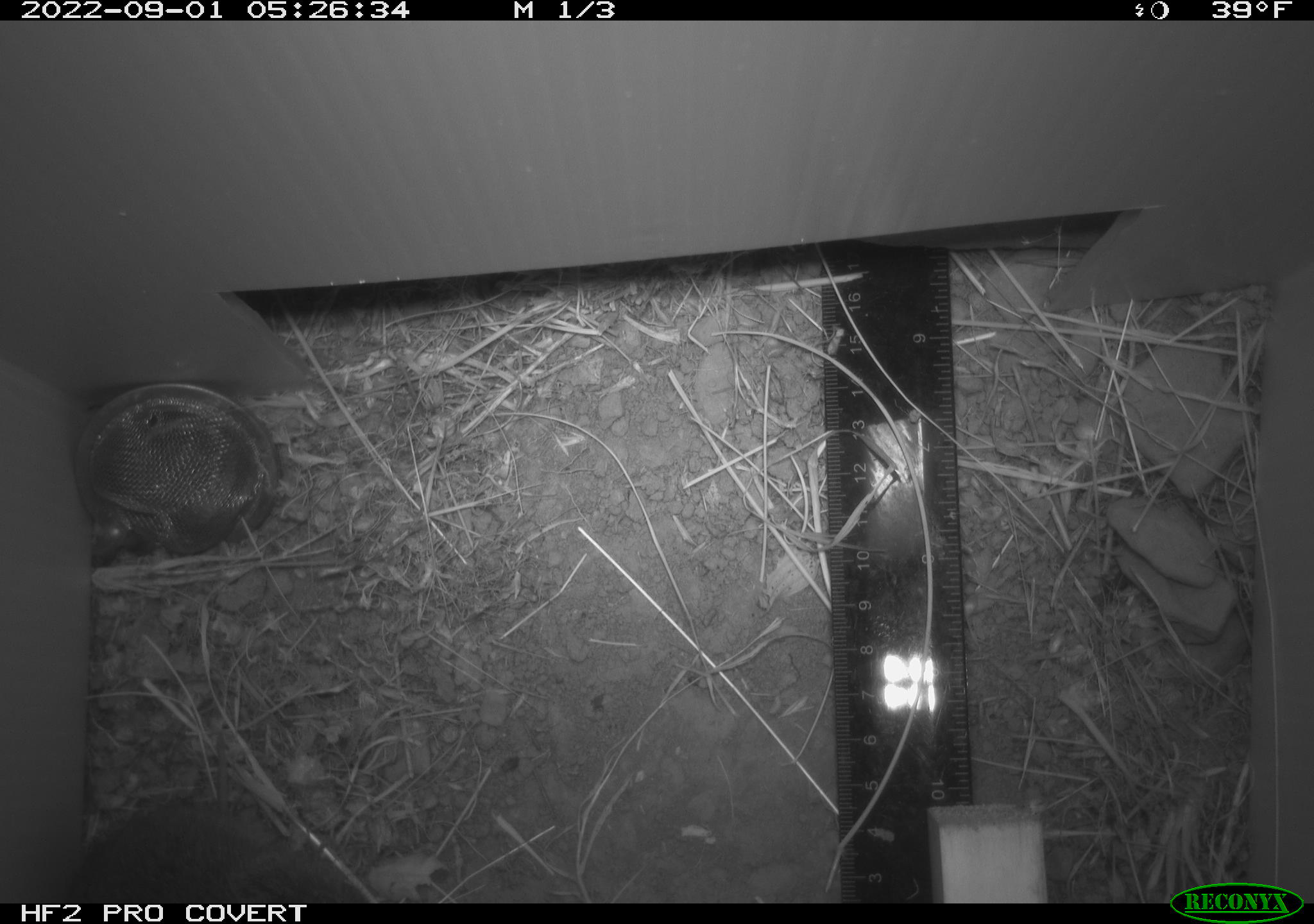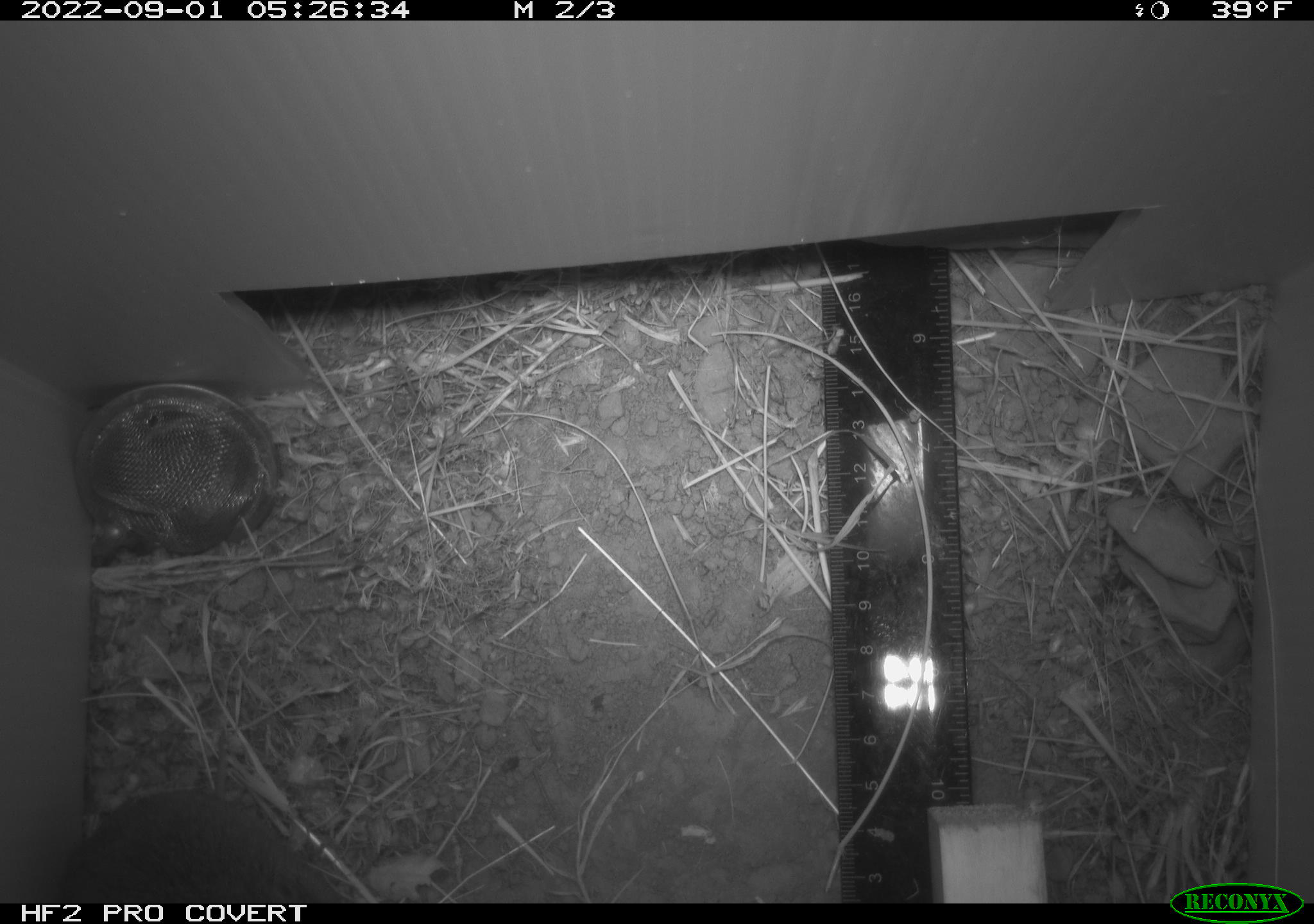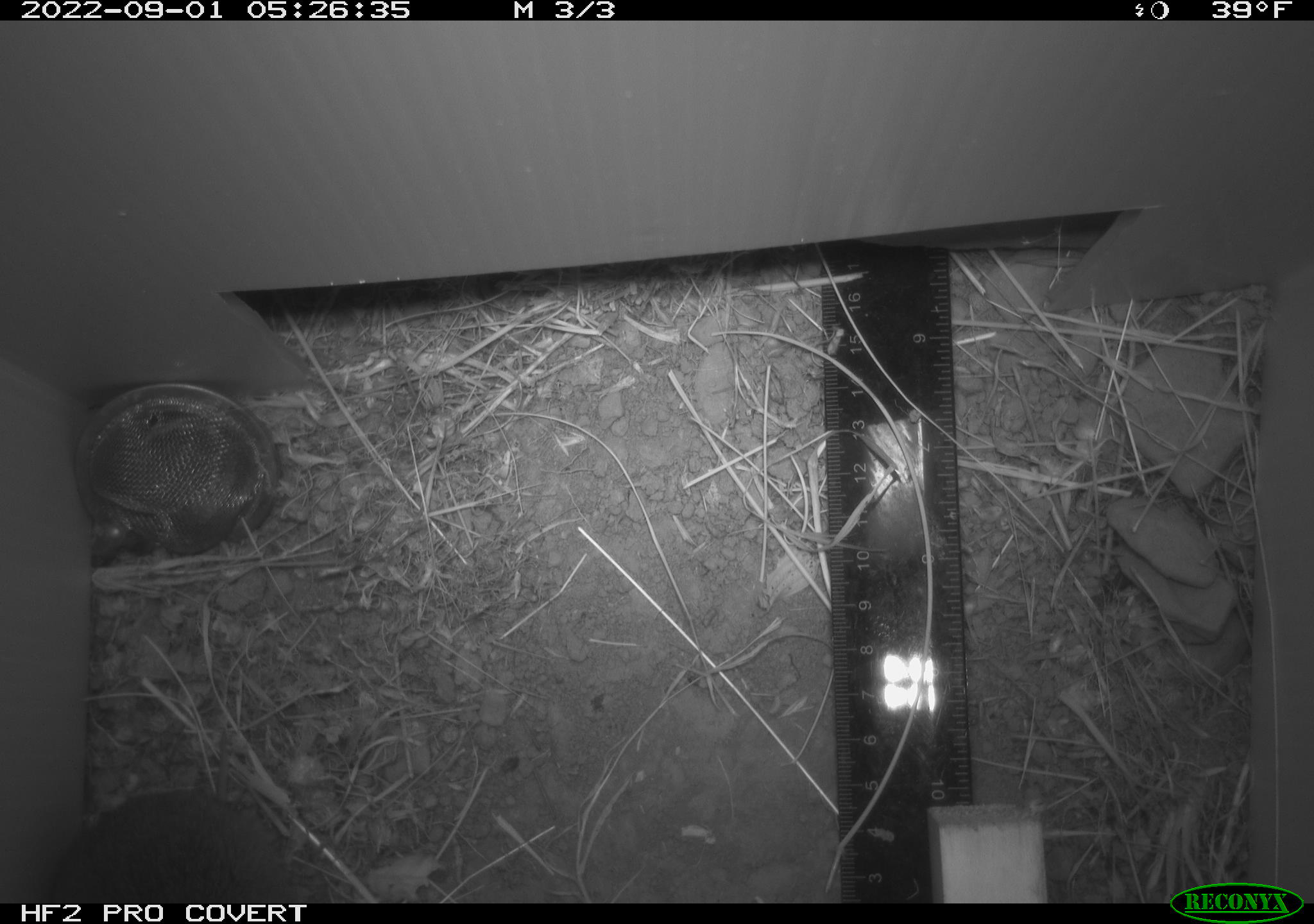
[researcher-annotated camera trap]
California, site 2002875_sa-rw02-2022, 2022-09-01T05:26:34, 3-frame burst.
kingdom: Animalia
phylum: Chordata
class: Mammalia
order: Rodentia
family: Cricetidae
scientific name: Arvicolinae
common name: voles, lemmings, and muskrats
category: arvicolinae subfamily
Arvicolinae subfamily (voles, lemmings, and muskrats) (Arvicolinae).